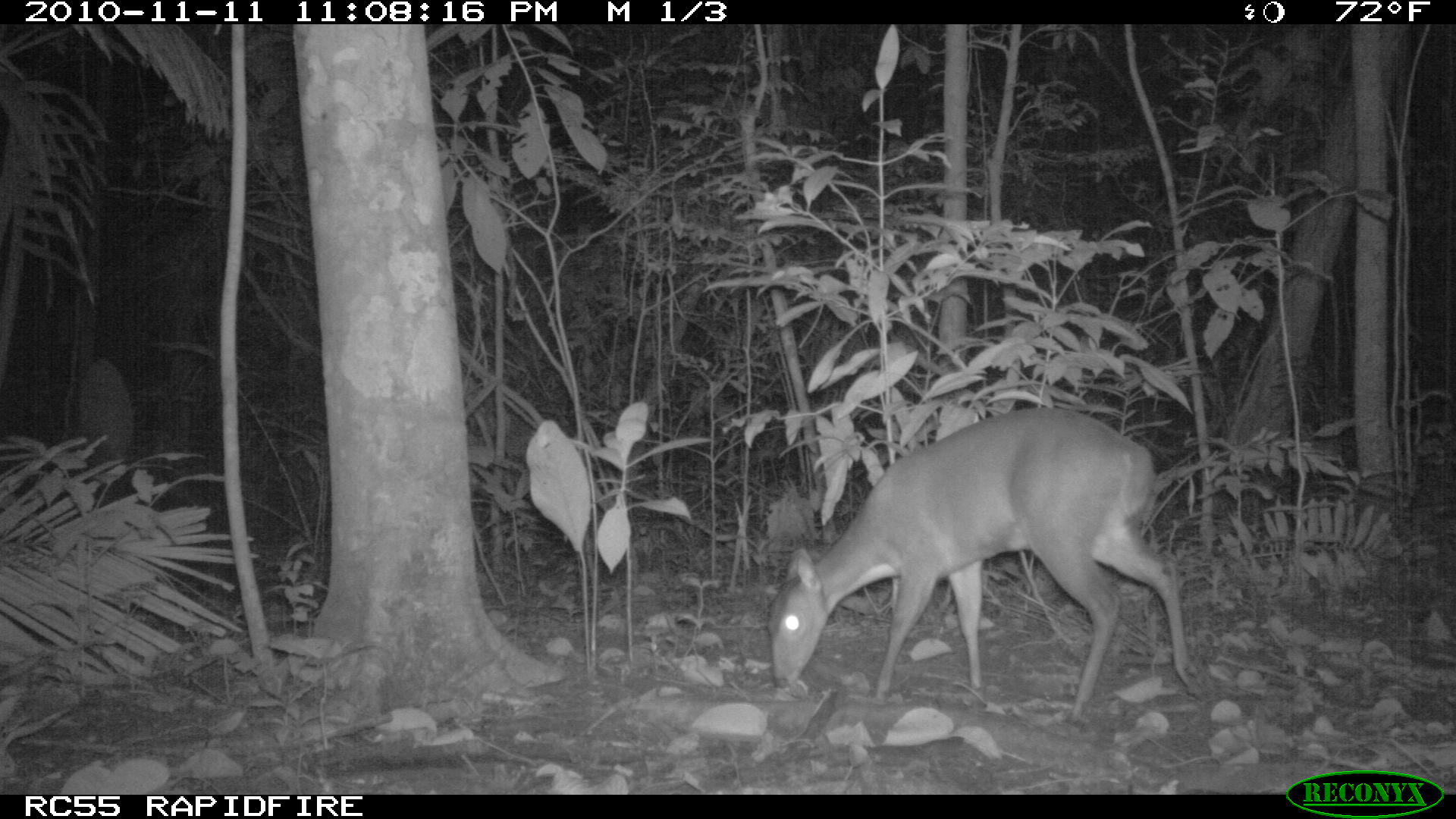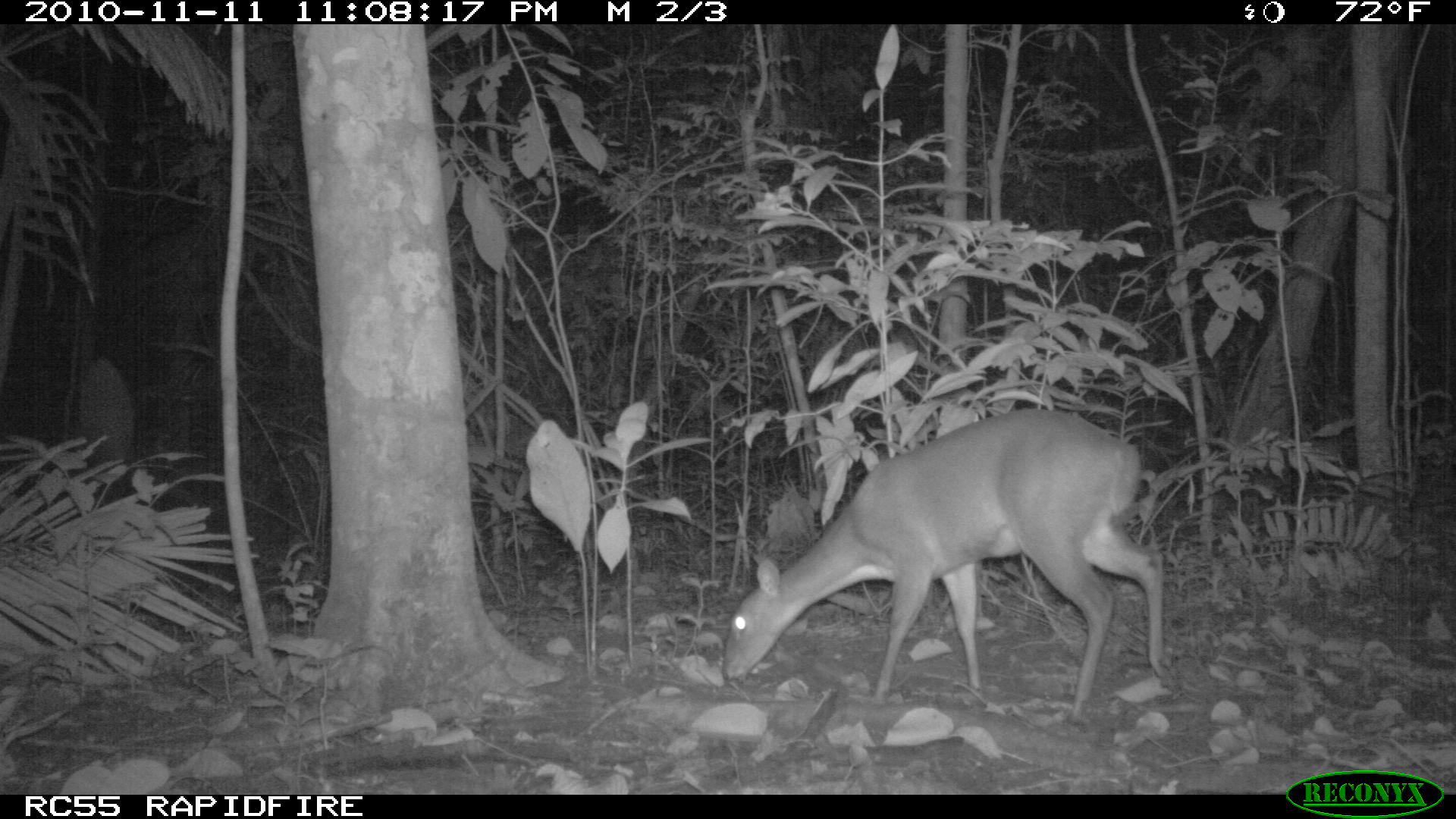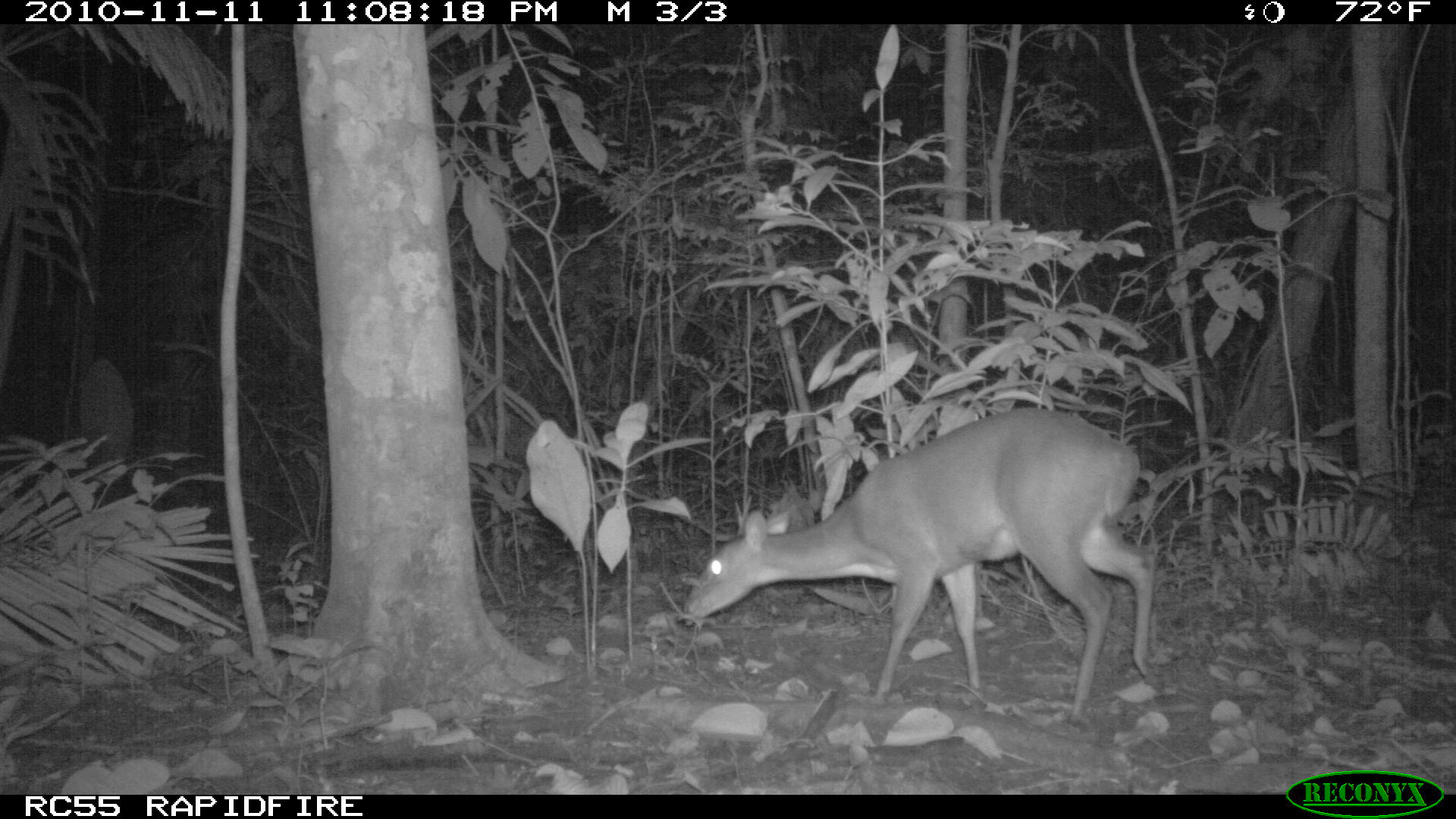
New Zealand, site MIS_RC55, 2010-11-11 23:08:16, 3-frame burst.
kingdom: Animalia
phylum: Chordata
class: Mammalia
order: Artiodactyla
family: Cervidae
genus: Odocoileus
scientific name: Odocoileus virginianus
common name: white-tailed deer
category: white tailed deer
White tailed deer (white-tailed deer) (Odocoileus virginianus).